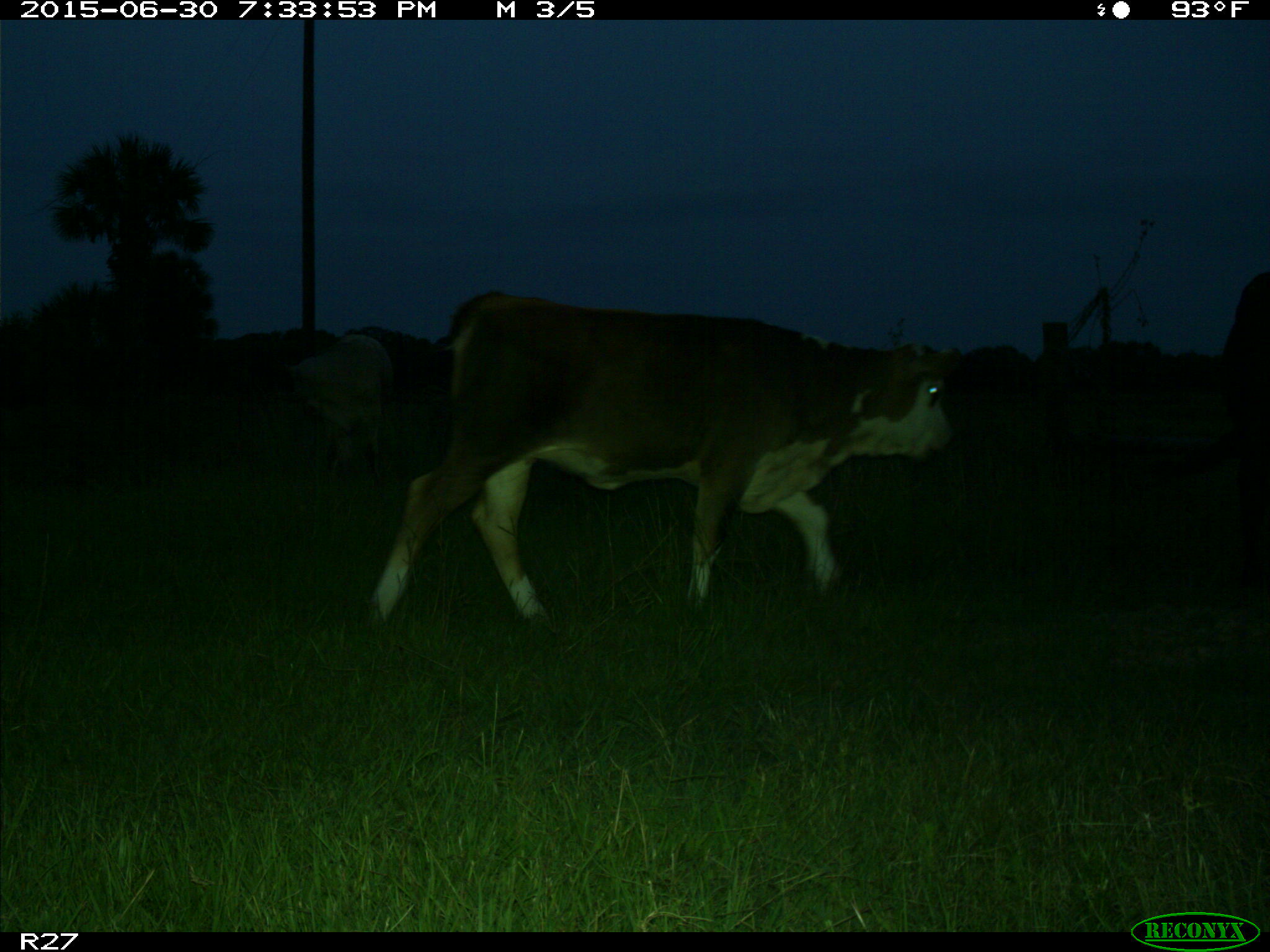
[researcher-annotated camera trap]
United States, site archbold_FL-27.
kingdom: Animalia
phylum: Chordata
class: Mammalia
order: Artiodactyla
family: Bovidae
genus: Bos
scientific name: Bos taurus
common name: domestic cow